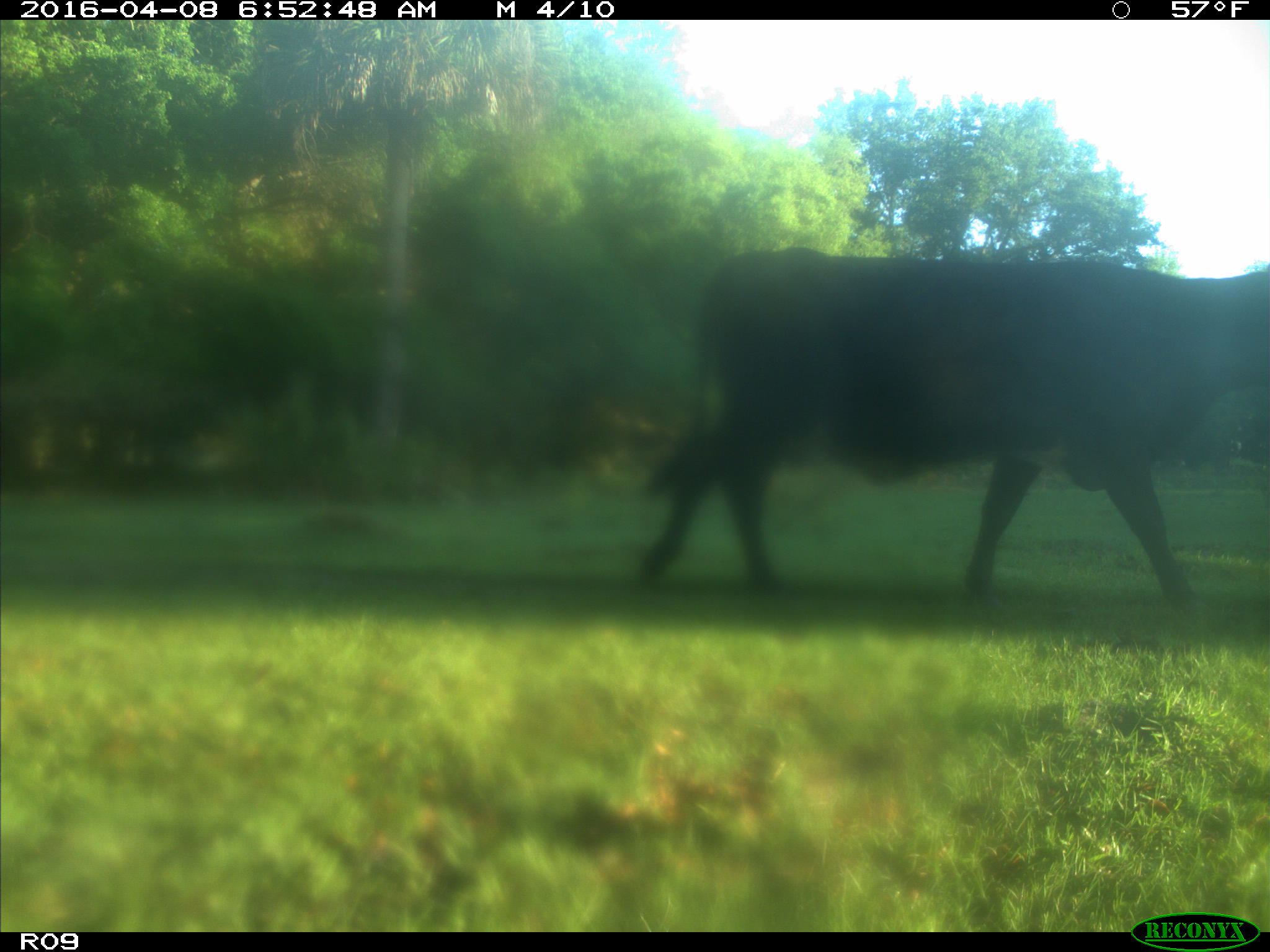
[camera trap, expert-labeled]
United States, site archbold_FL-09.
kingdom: Animalia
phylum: Chordata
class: Mammalia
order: Artiodactyla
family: Bovidae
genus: Bos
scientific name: Bos taurus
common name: domestic cow